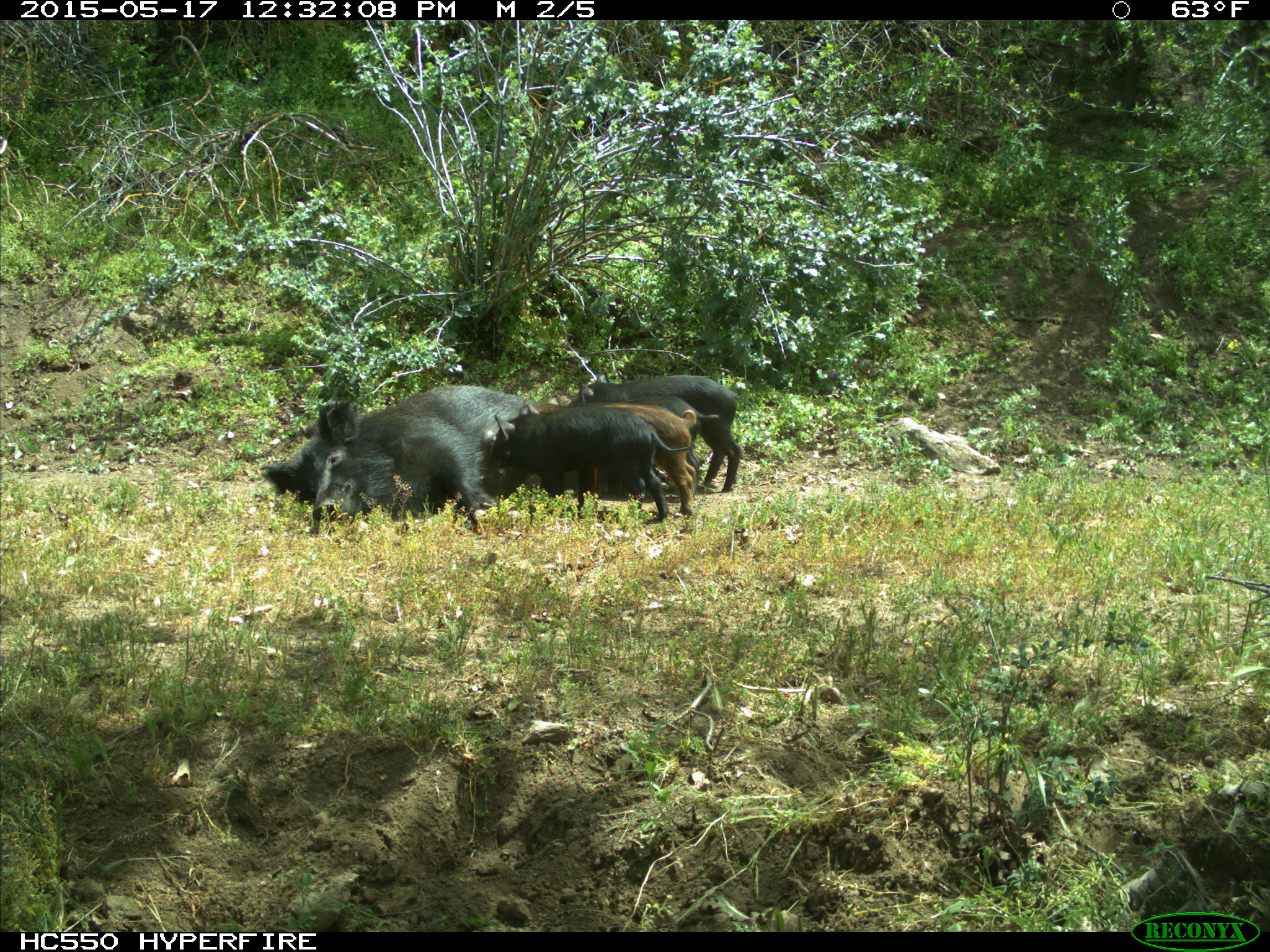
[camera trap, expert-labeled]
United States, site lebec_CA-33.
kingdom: Animalia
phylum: Chordata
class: Mammalia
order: Artiodactyla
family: Suidae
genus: Sus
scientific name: Sus scrofa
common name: wild boar